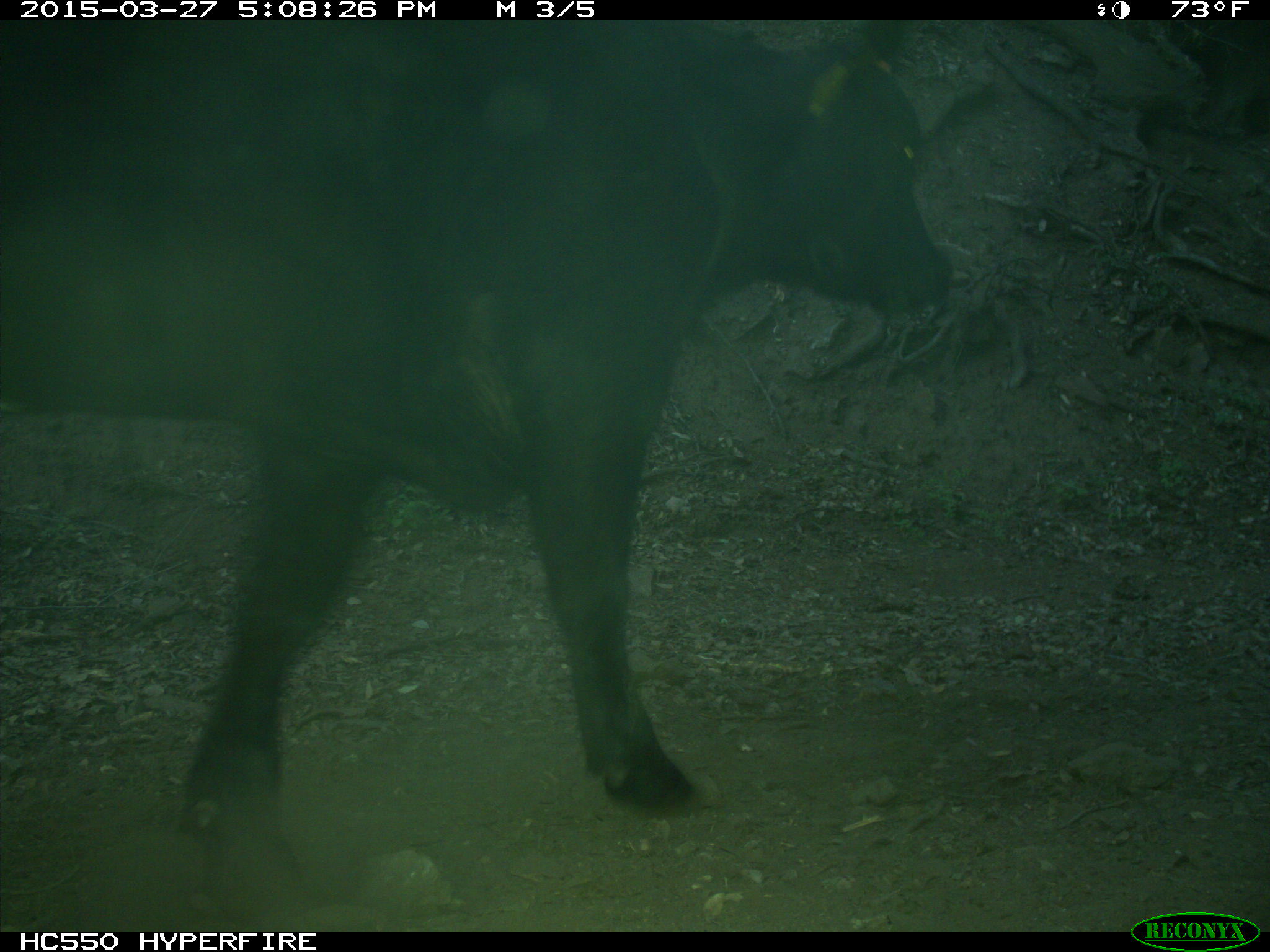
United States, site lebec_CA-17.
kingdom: Animalia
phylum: Chordata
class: Mammalia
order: Artiodactyla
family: Bovidae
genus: Bos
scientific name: Bos taurus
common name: domestic cow